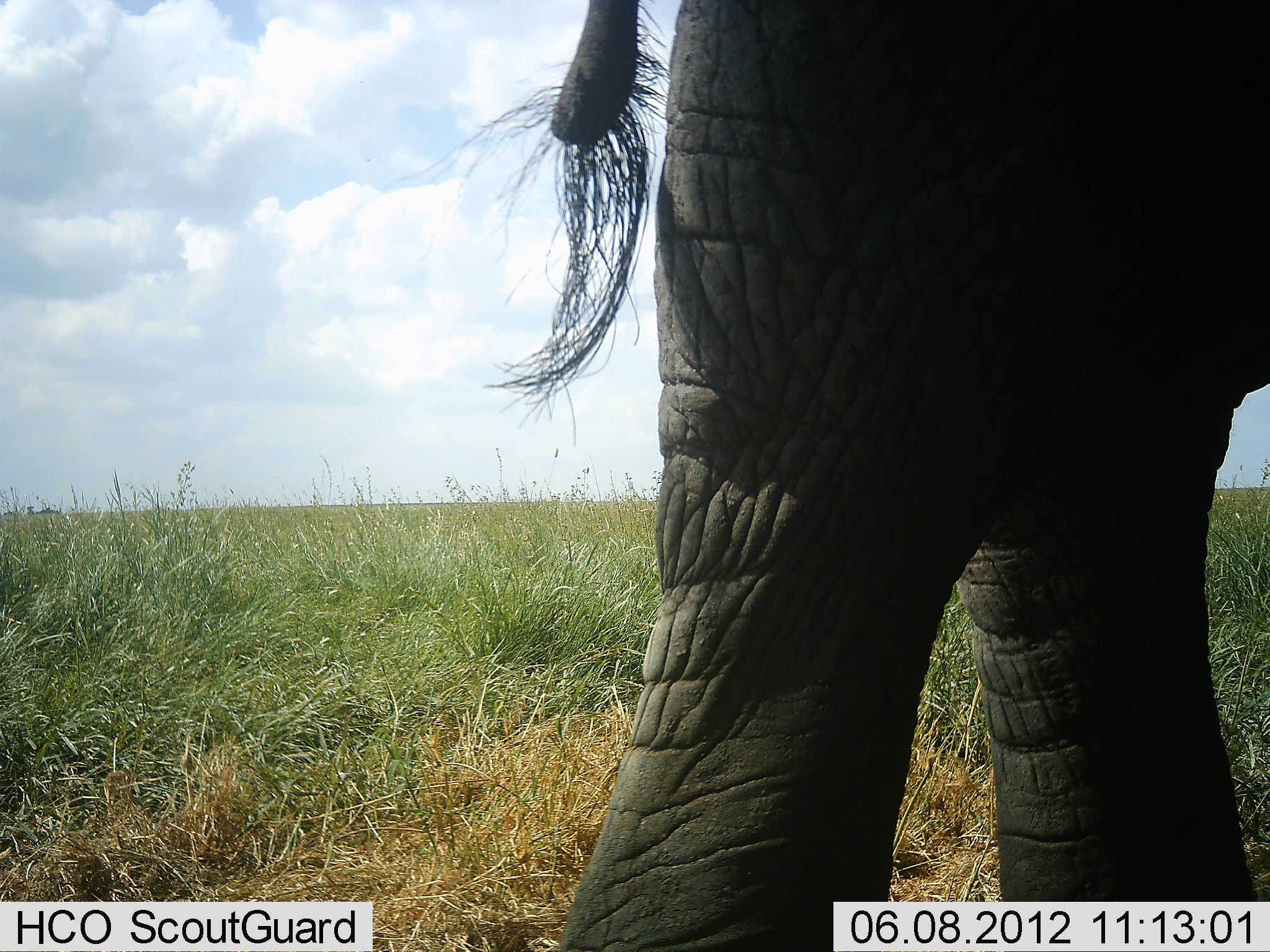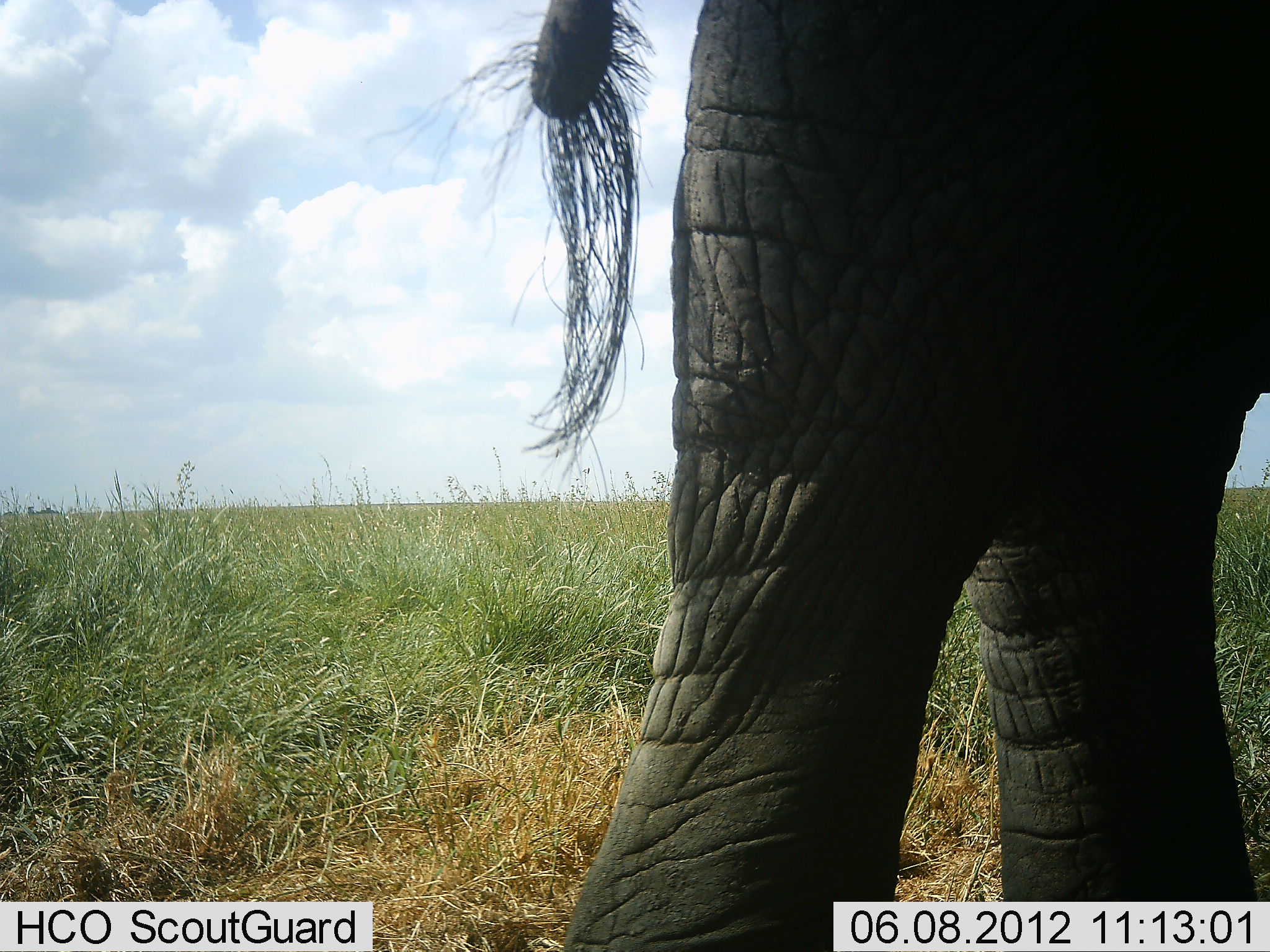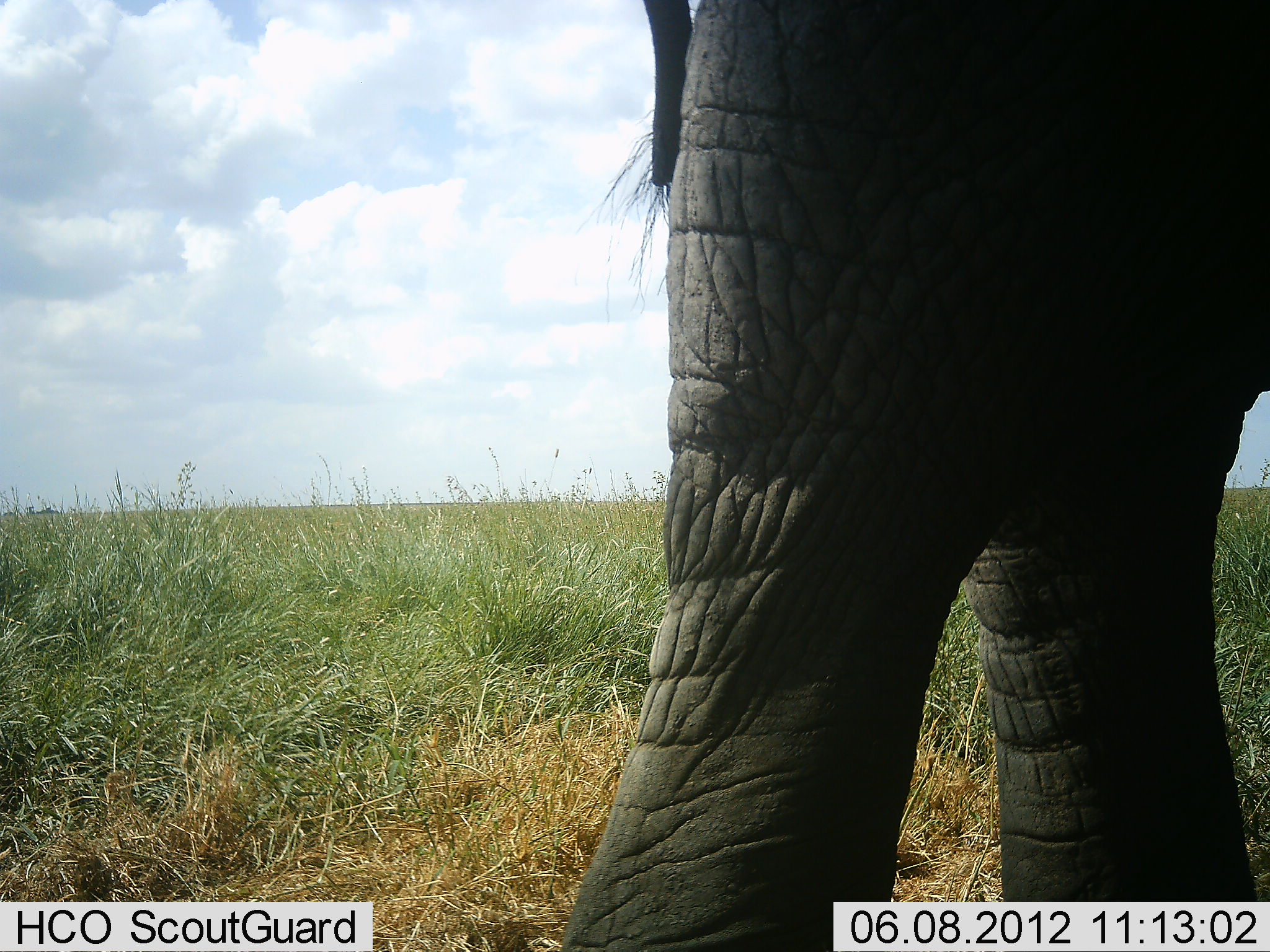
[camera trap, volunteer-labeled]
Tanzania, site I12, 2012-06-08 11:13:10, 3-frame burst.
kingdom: Animalia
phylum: Chordata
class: Mammalia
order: Proboscidea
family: Elephantidae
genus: Loxodonta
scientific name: Loxodonta africana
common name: african bush elephant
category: elephant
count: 1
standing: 90%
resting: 0%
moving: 10%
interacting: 0%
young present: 0%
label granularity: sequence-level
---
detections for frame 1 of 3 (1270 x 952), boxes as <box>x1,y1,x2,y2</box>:
animal: <box>411,1,1270,951</box>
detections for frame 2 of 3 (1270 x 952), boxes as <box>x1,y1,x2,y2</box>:
animal: <box>368,0,1270,951</box>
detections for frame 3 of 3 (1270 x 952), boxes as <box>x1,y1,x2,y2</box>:
animal: <box>562,0,1270,951</box>